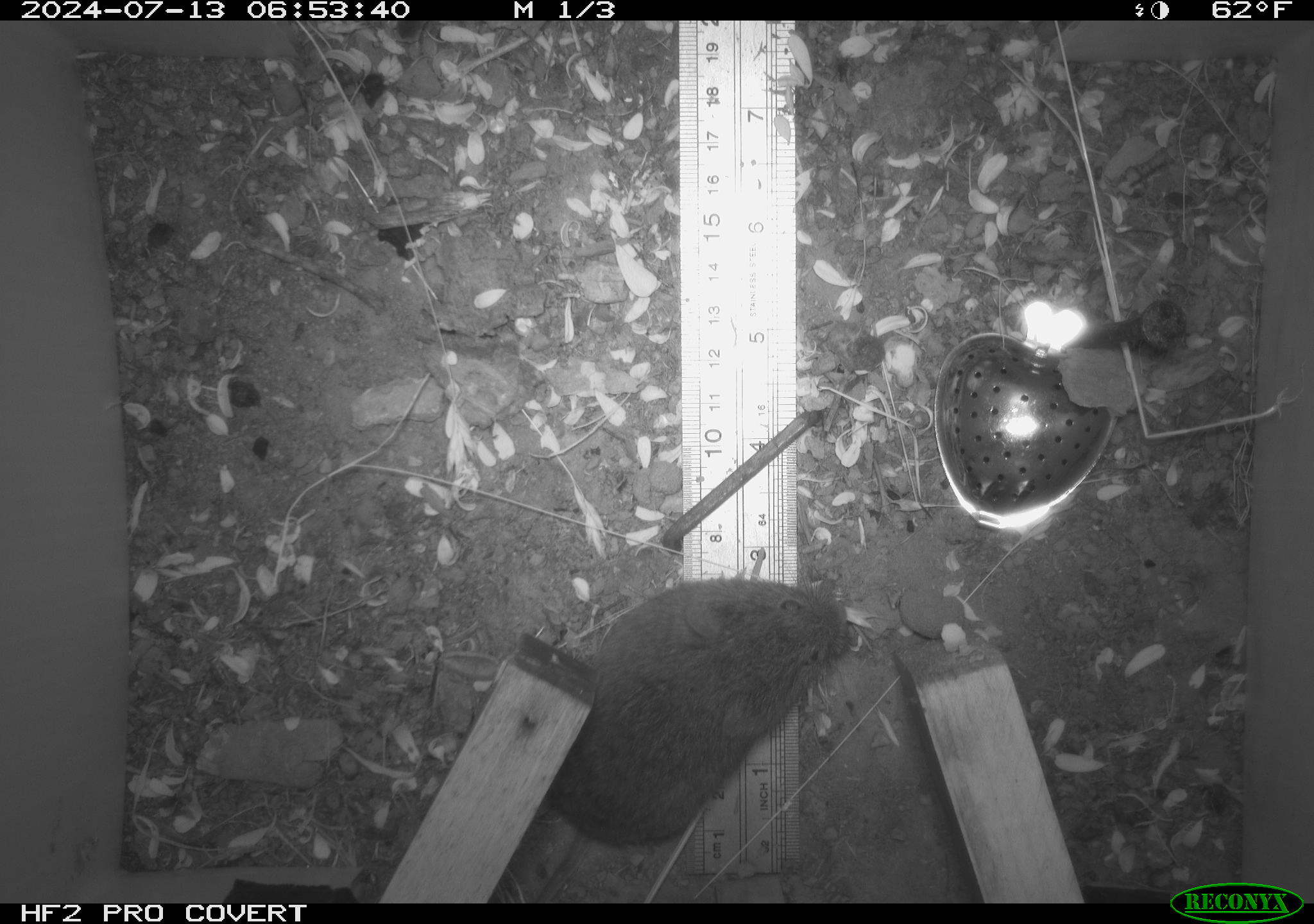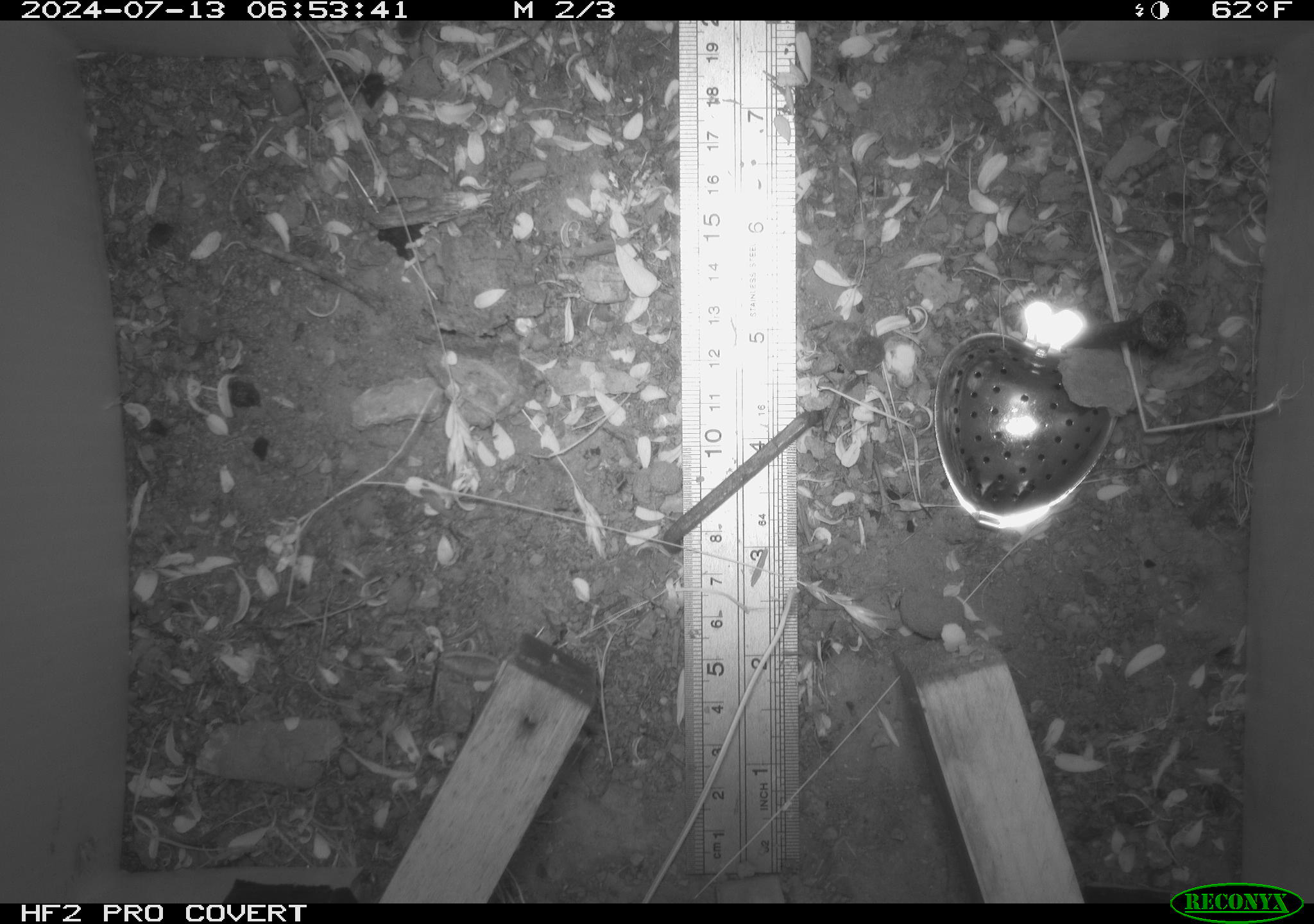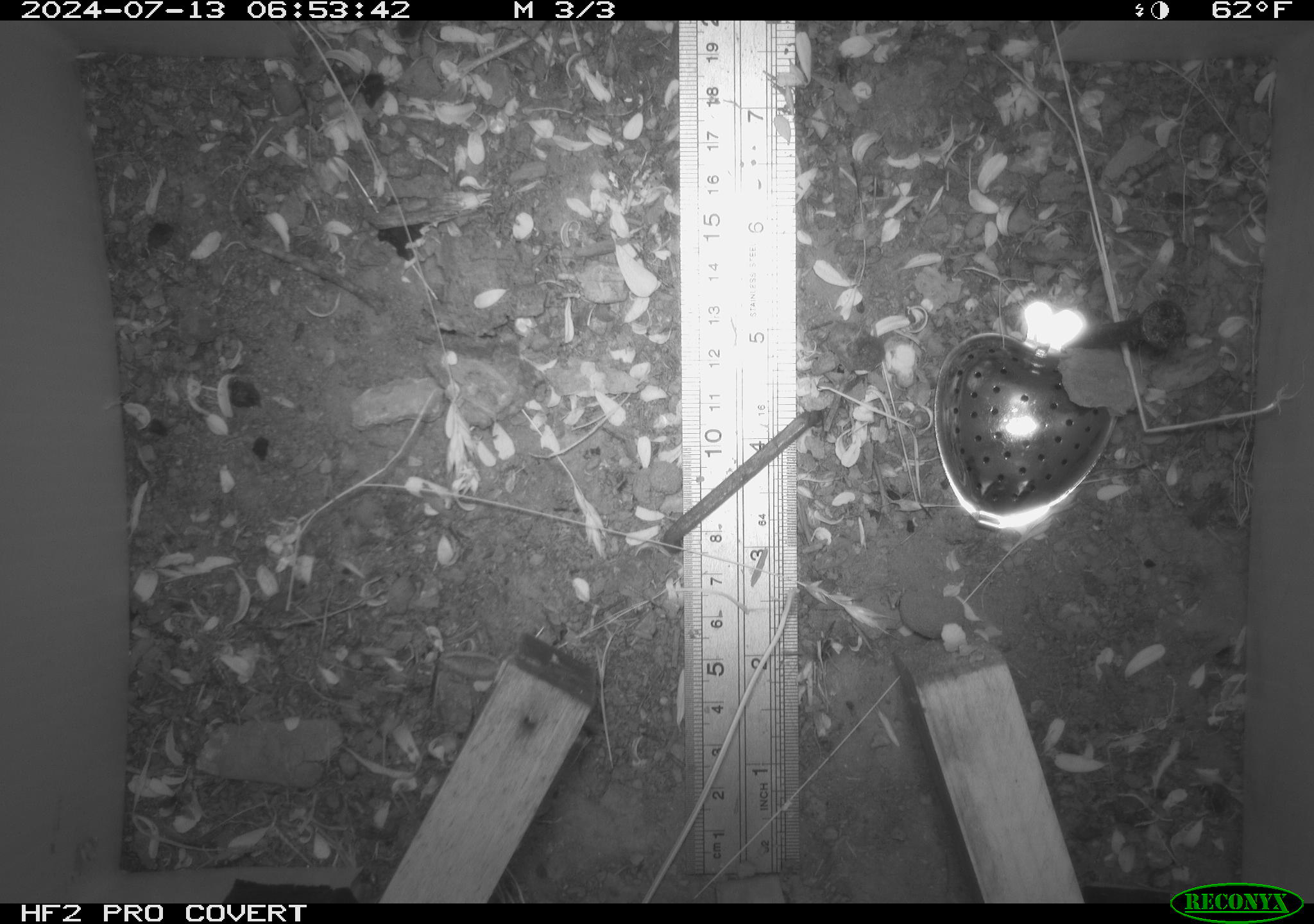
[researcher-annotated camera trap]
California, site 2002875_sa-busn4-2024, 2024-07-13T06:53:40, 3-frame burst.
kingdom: Animalia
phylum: Chordata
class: Mammalia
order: Rodentia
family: Cricetidae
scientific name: Arvicolinae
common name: voles, lemmings, and muskrats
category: arvicolinae subfamily